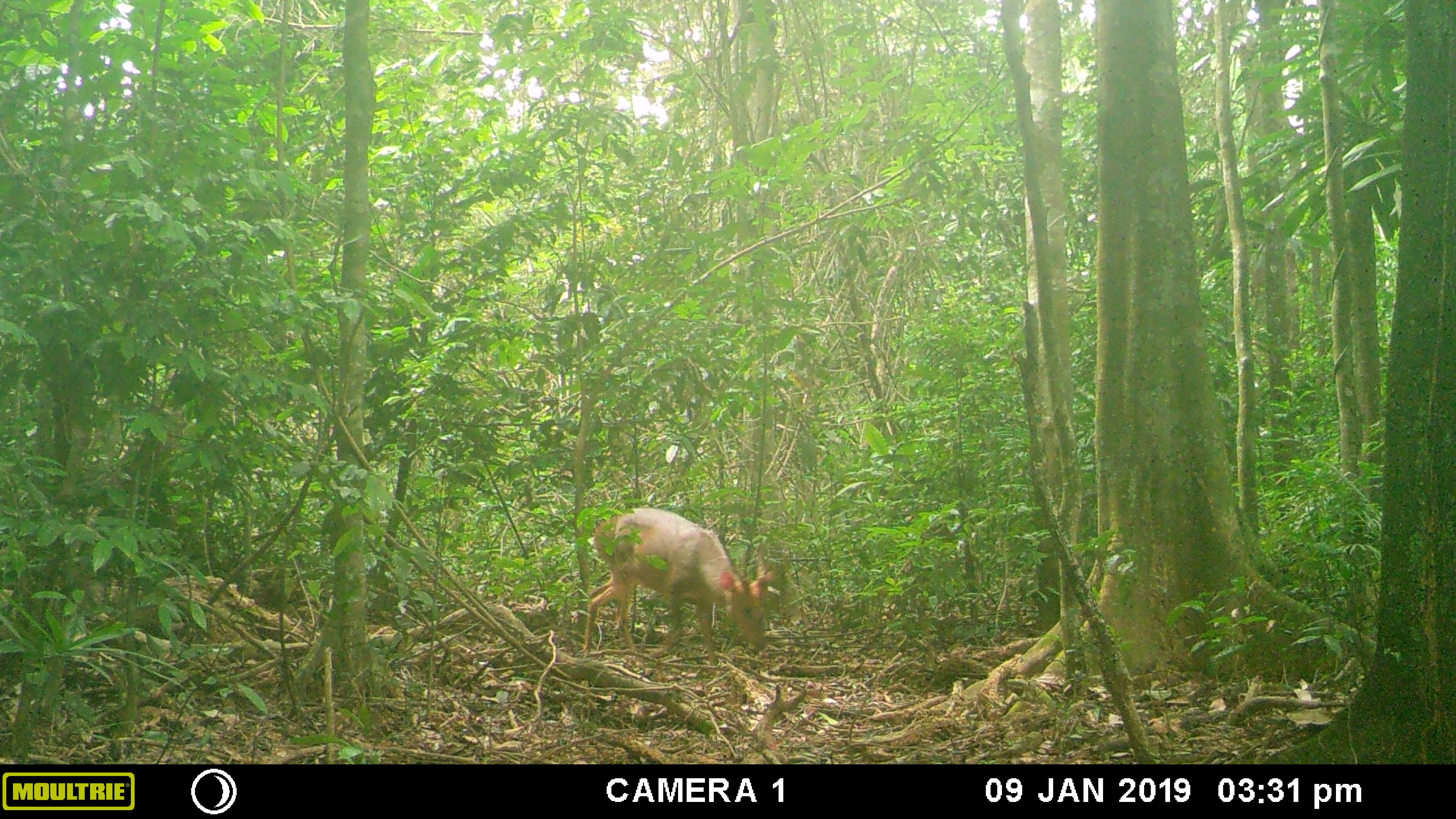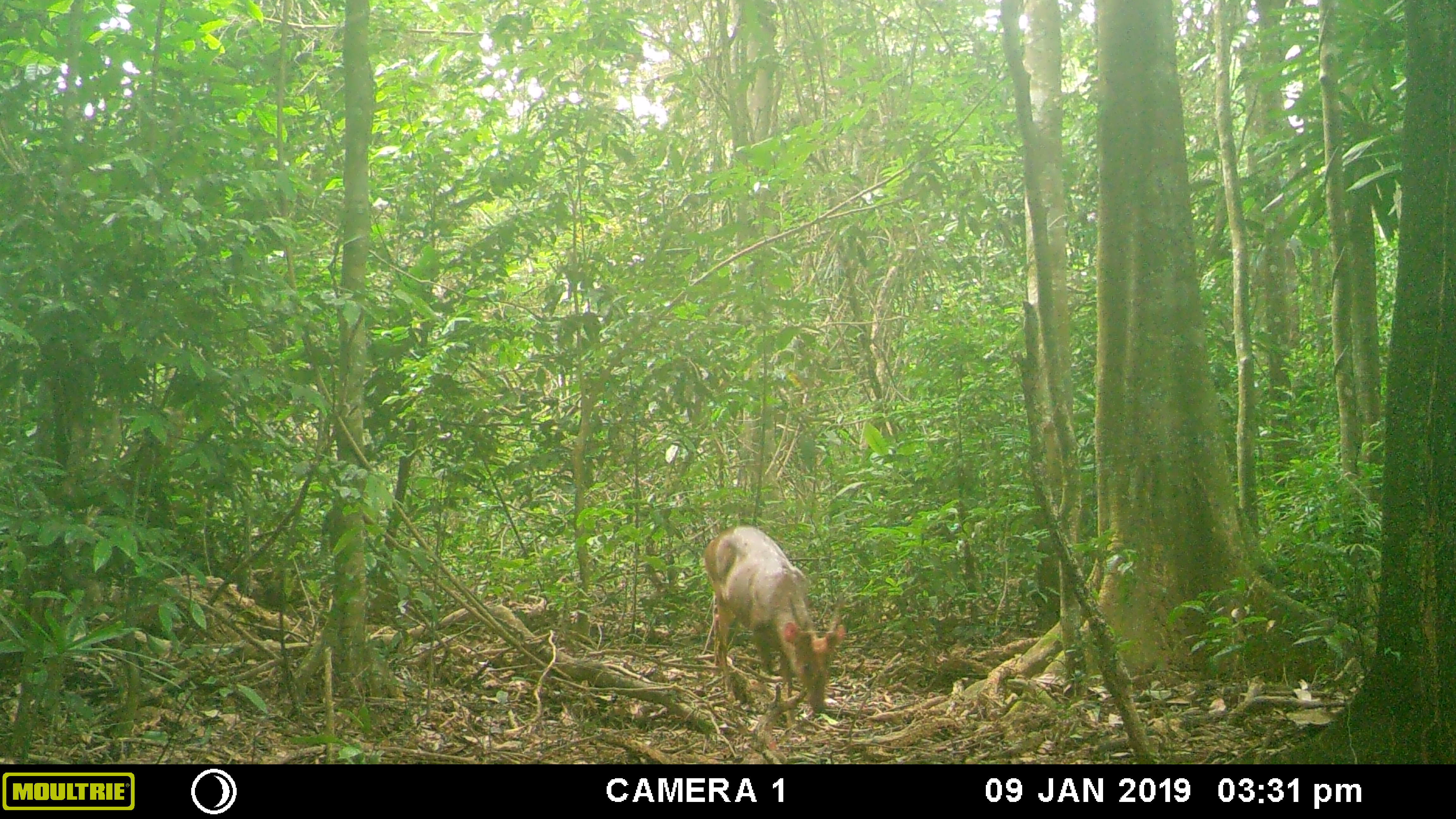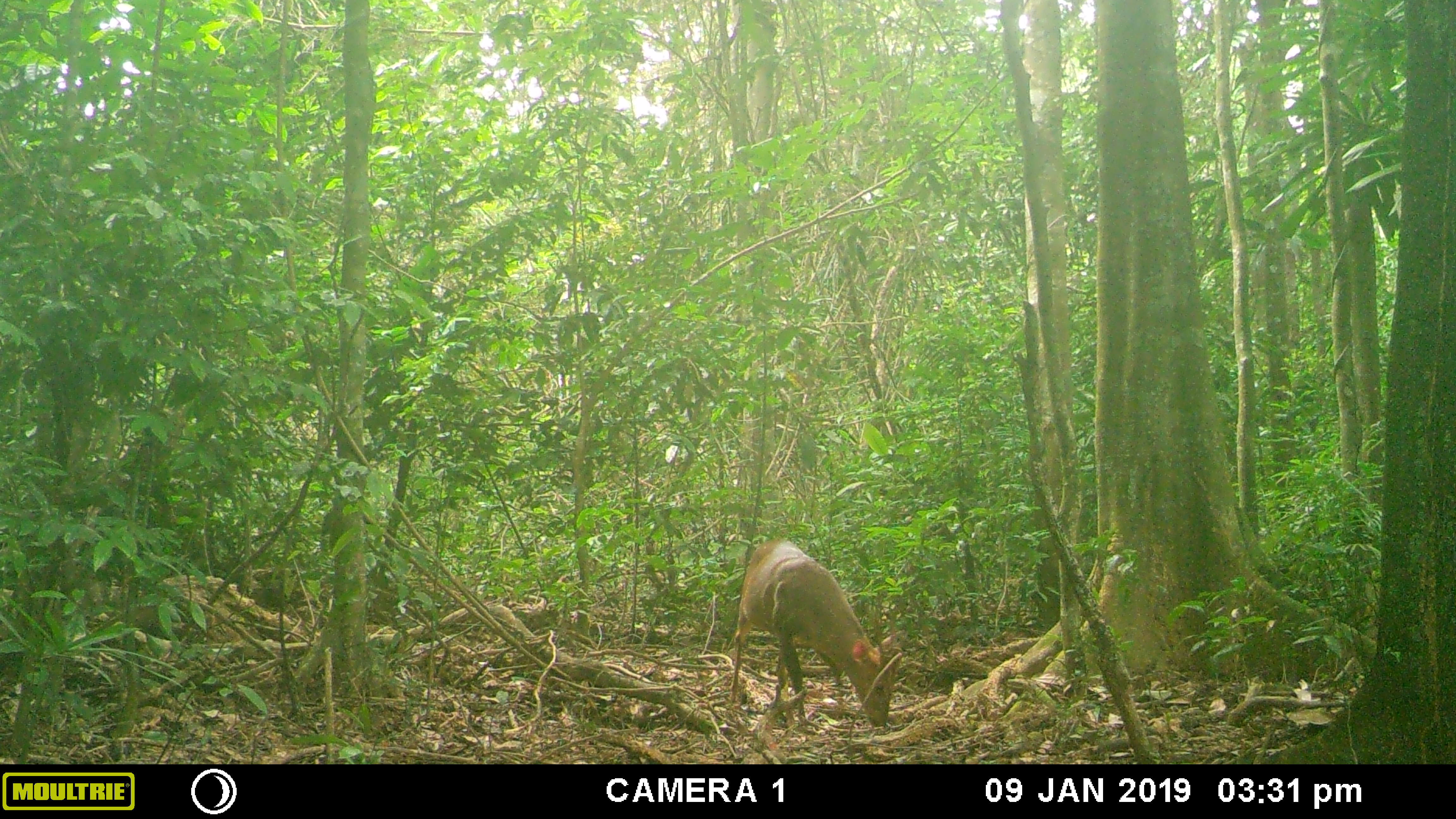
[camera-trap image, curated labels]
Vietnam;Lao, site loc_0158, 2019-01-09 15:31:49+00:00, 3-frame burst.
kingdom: Animalia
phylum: Chordata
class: Mammalia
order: Artiodactyla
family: Cervidae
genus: Muntiacus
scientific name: Muntiacus vuquangensis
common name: large-antlered muntjac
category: large antlered muntjac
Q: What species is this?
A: Large antlered muntjac (large-antlered muntjac) (Muntiacus vuquangensis).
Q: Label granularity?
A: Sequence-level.